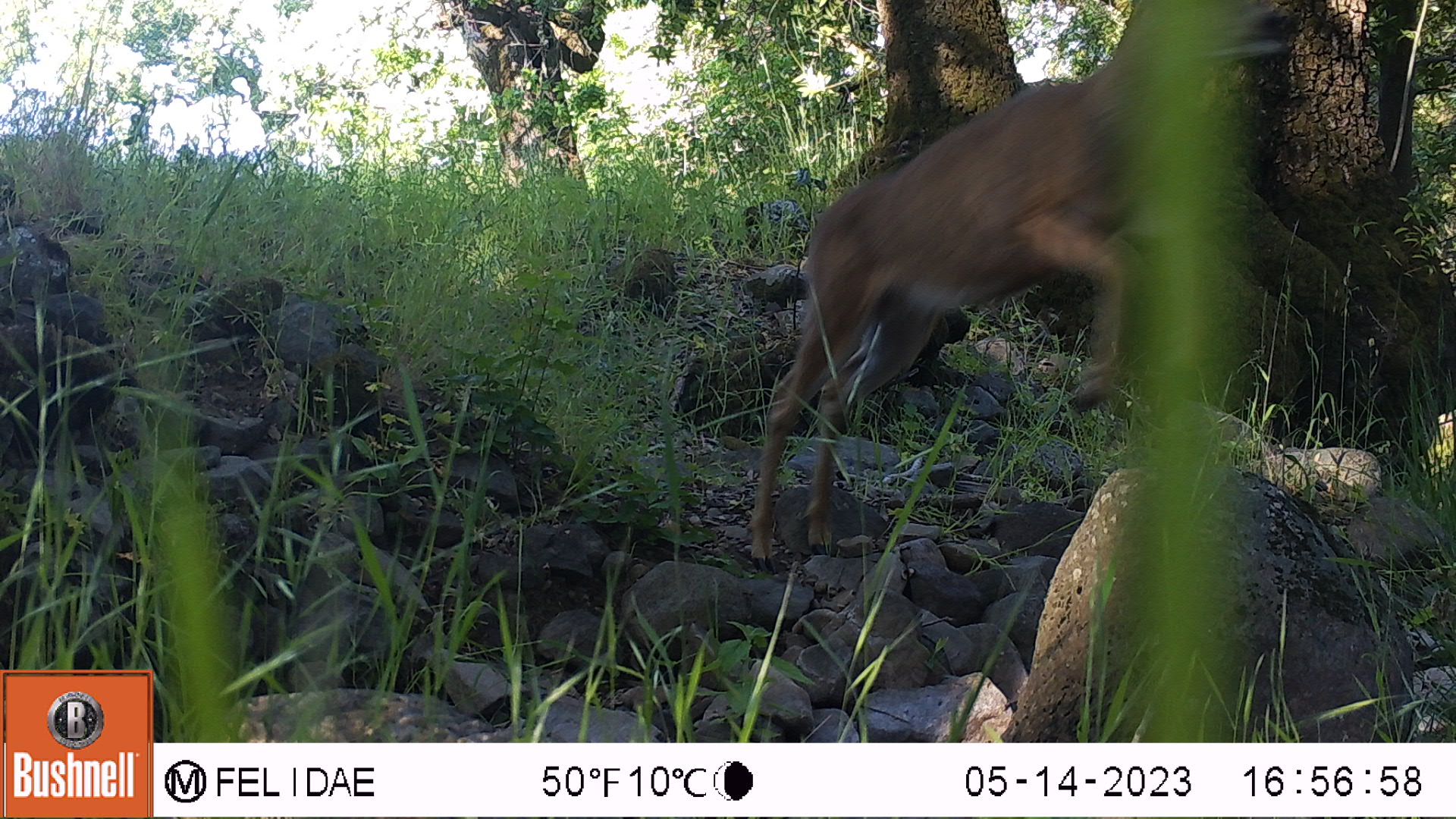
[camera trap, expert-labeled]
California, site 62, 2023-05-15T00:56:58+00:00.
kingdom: Animalia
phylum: Chordata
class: Mammalia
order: Artiodactyla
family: Cervidae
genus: Odocoileus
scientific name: Odocoileus hemionus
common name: mule deer